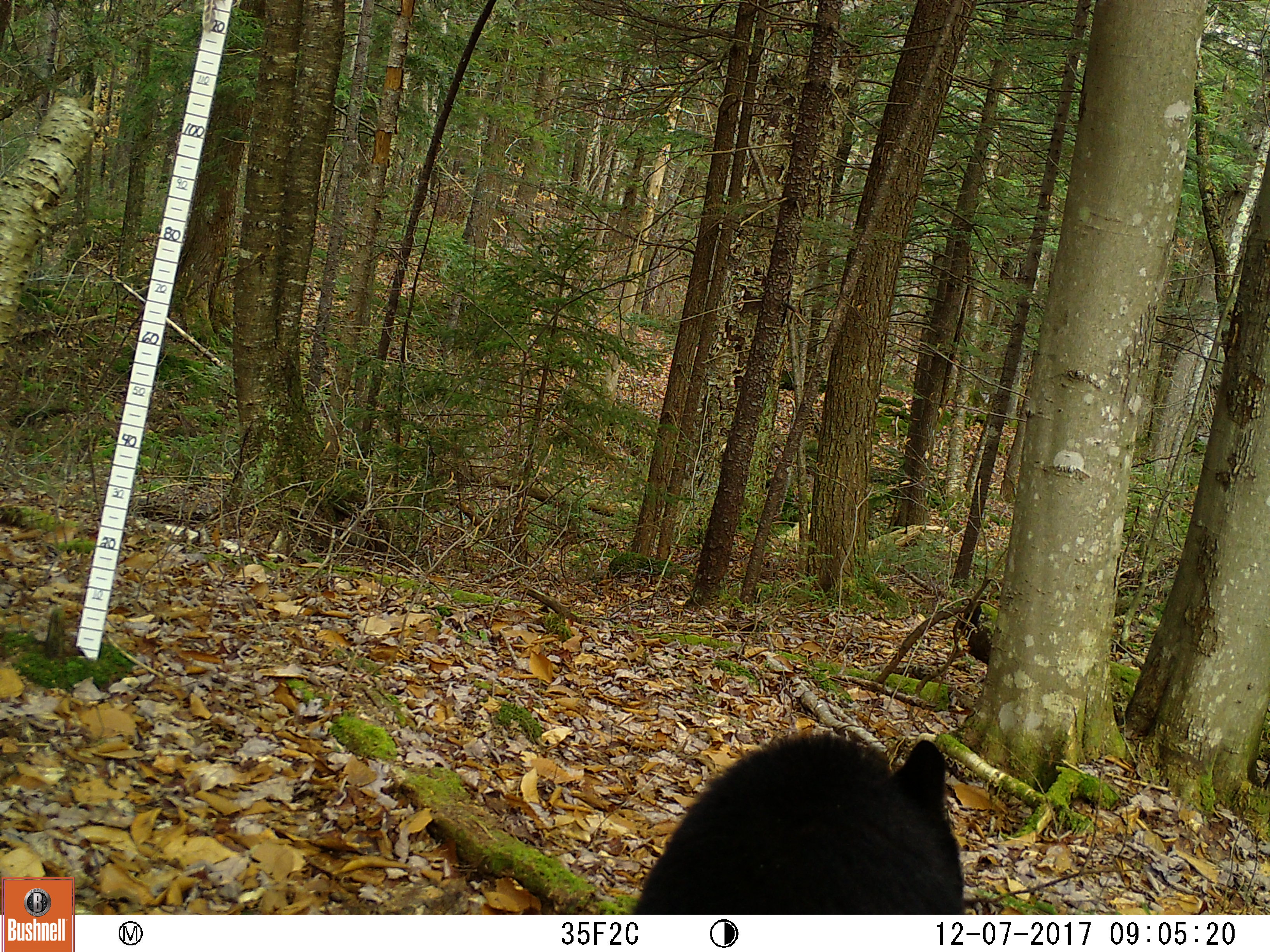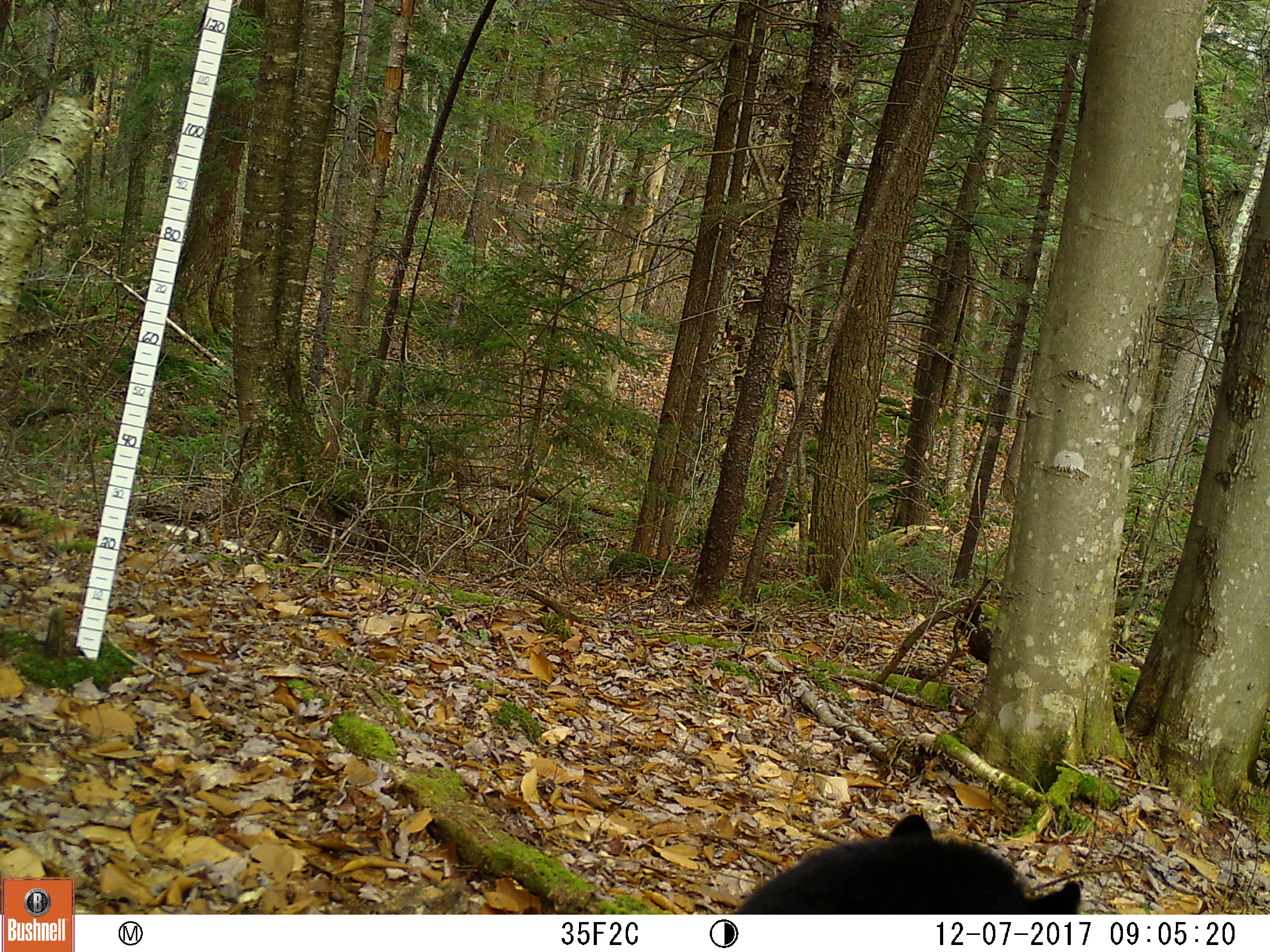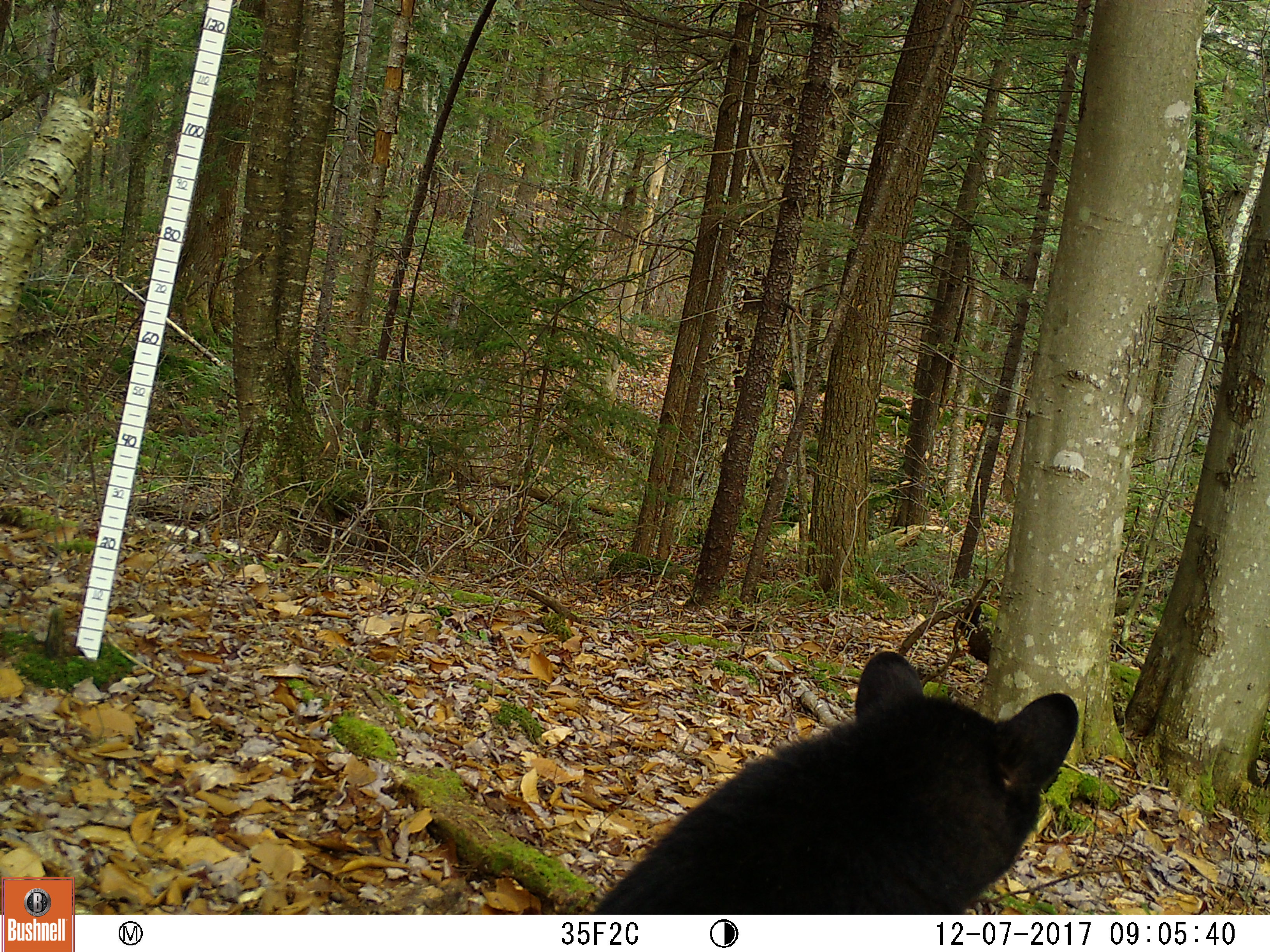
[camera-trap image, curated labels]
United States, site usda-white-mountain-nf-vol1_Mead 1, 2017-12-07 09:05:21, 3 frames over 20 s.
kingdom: Animalia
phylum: Chordata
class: Mammalia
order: Carnivora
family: Ursidae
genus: Ursus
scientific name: Ursus americanus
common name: black bear